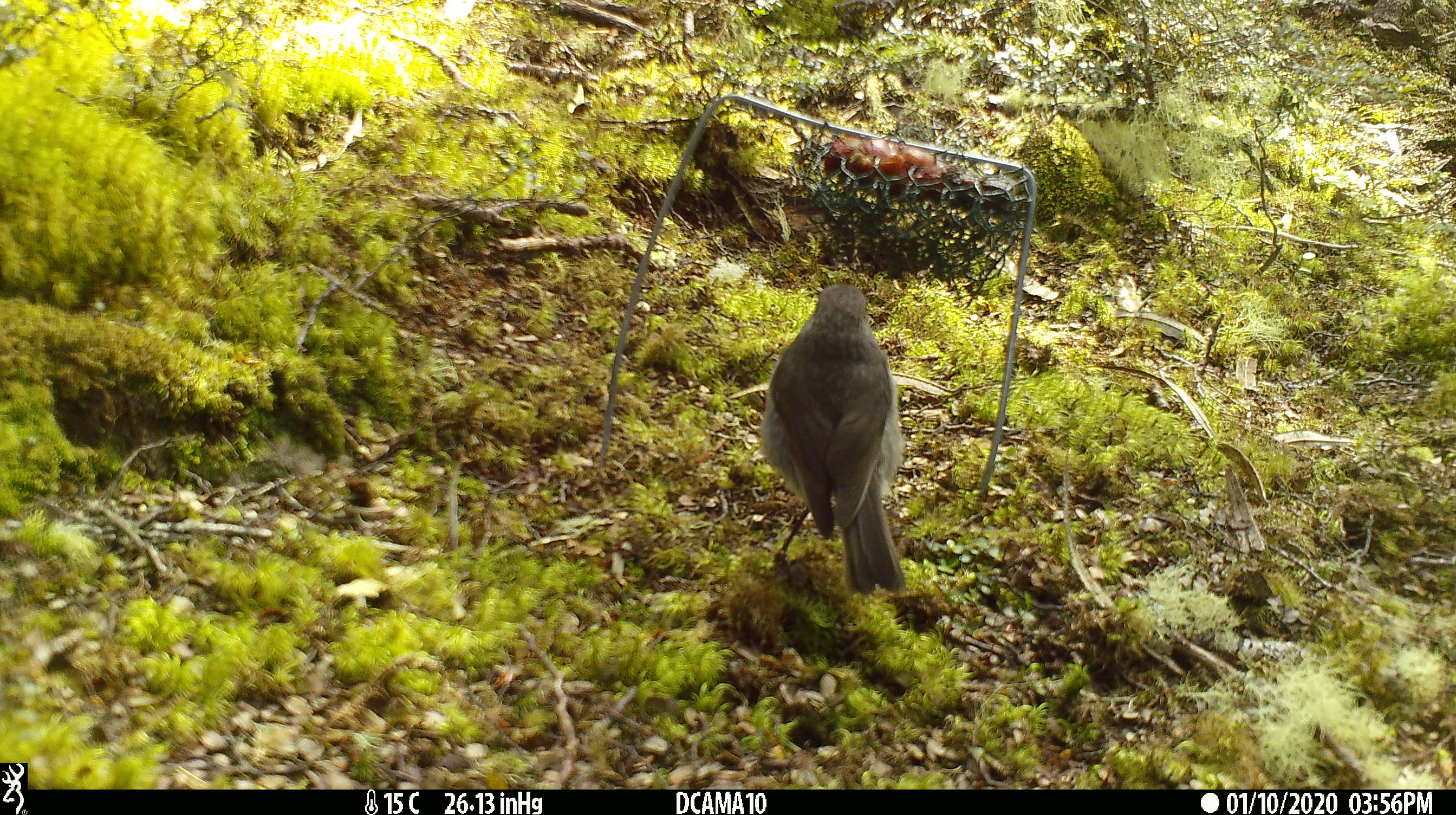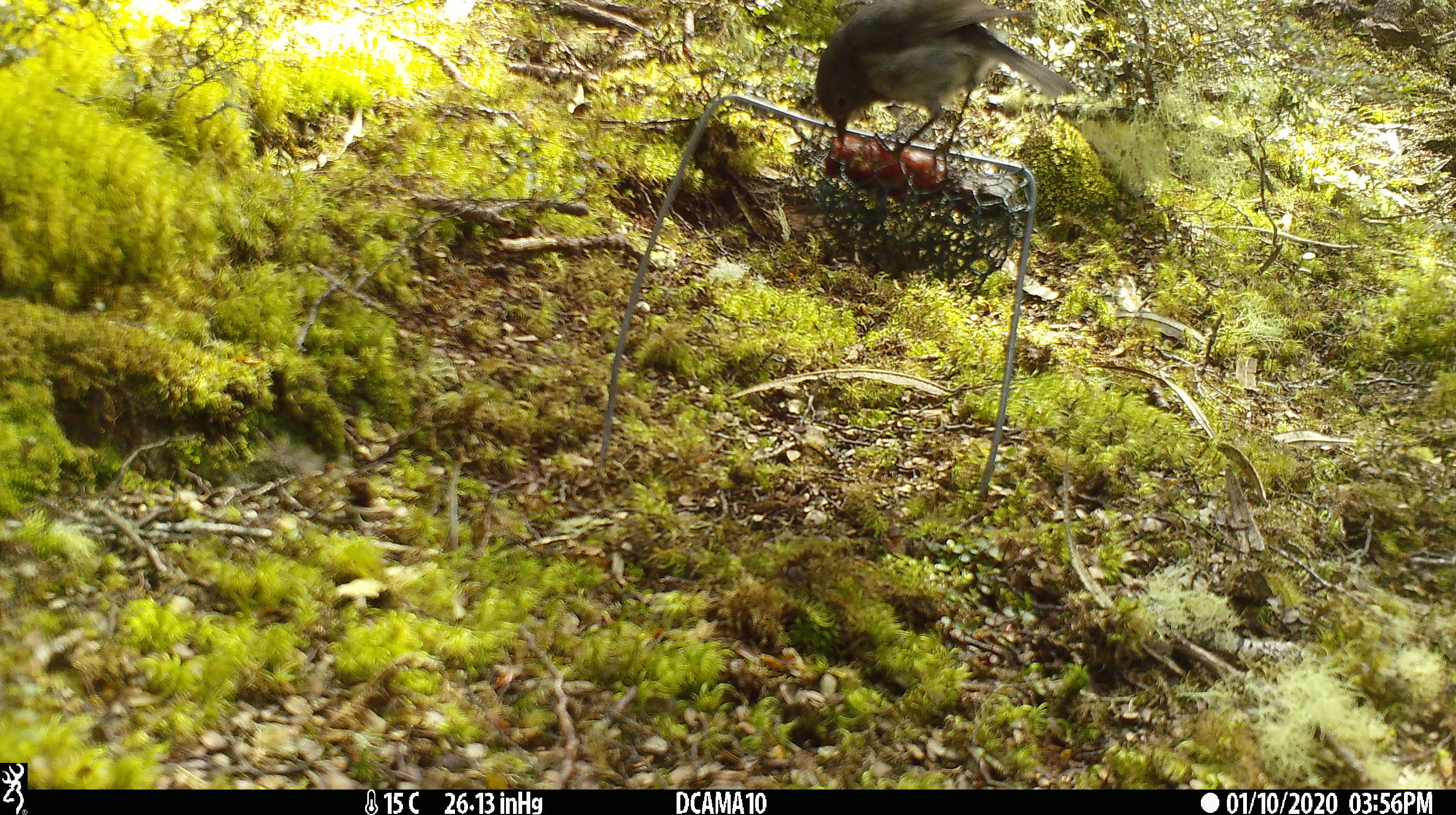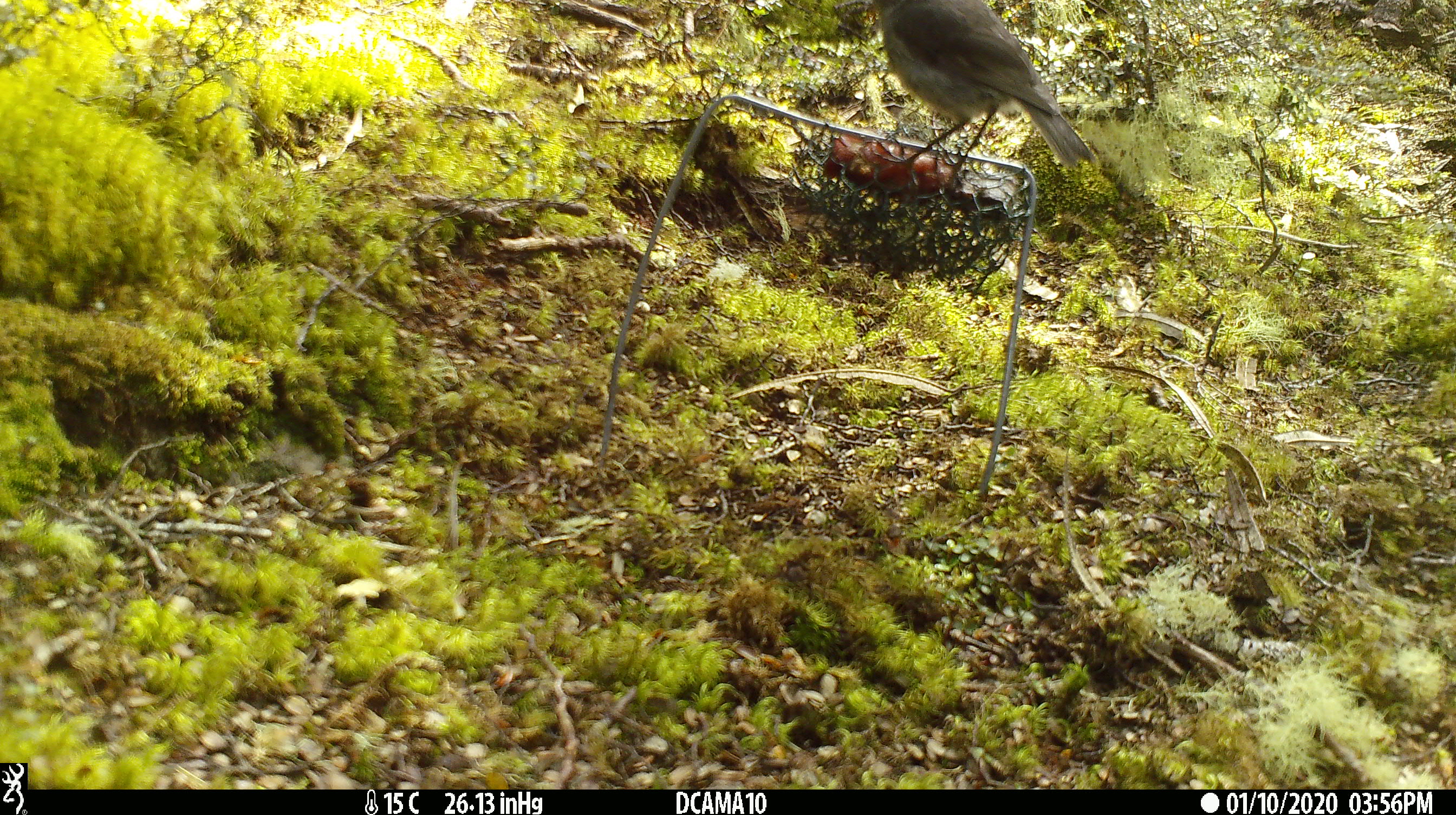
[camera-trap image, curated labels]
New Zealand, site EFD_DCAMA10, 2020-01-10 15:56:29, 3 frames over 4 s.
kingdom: Animalia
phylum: Chordata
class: Aves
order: Passeriformes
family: Petroicidae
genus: Petroica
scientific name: Petroica australis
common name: new zealand robin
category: robin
Robin (new zealand robin) (Petroica australis).